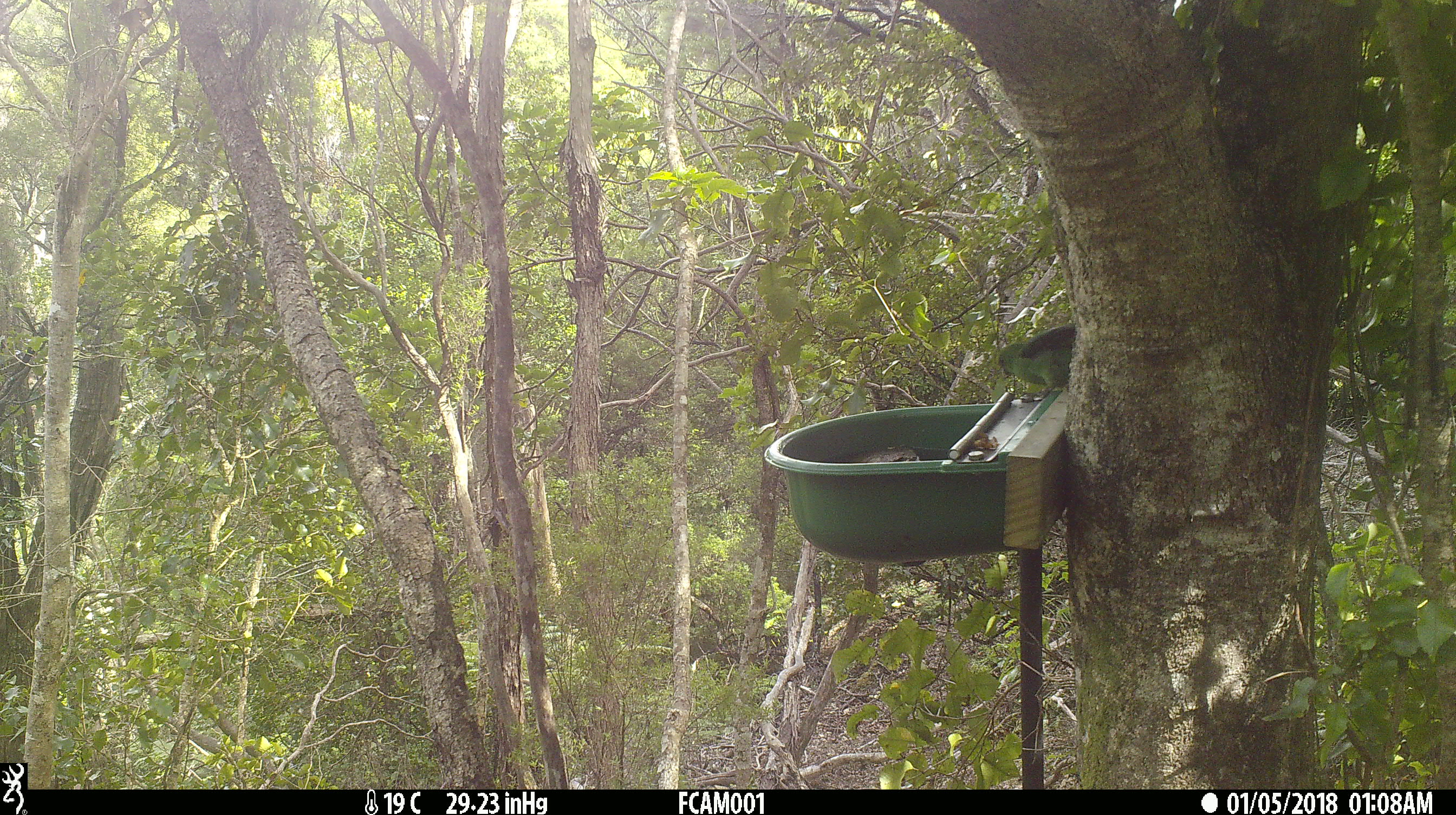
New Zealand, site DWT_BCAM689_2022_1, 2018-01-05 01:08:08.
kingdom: Animalia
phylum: Chordata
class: Aves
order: Psittaciformes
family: Psittaculidae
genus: Cyanoramphus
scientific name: Cyanoramphus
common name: parakeet